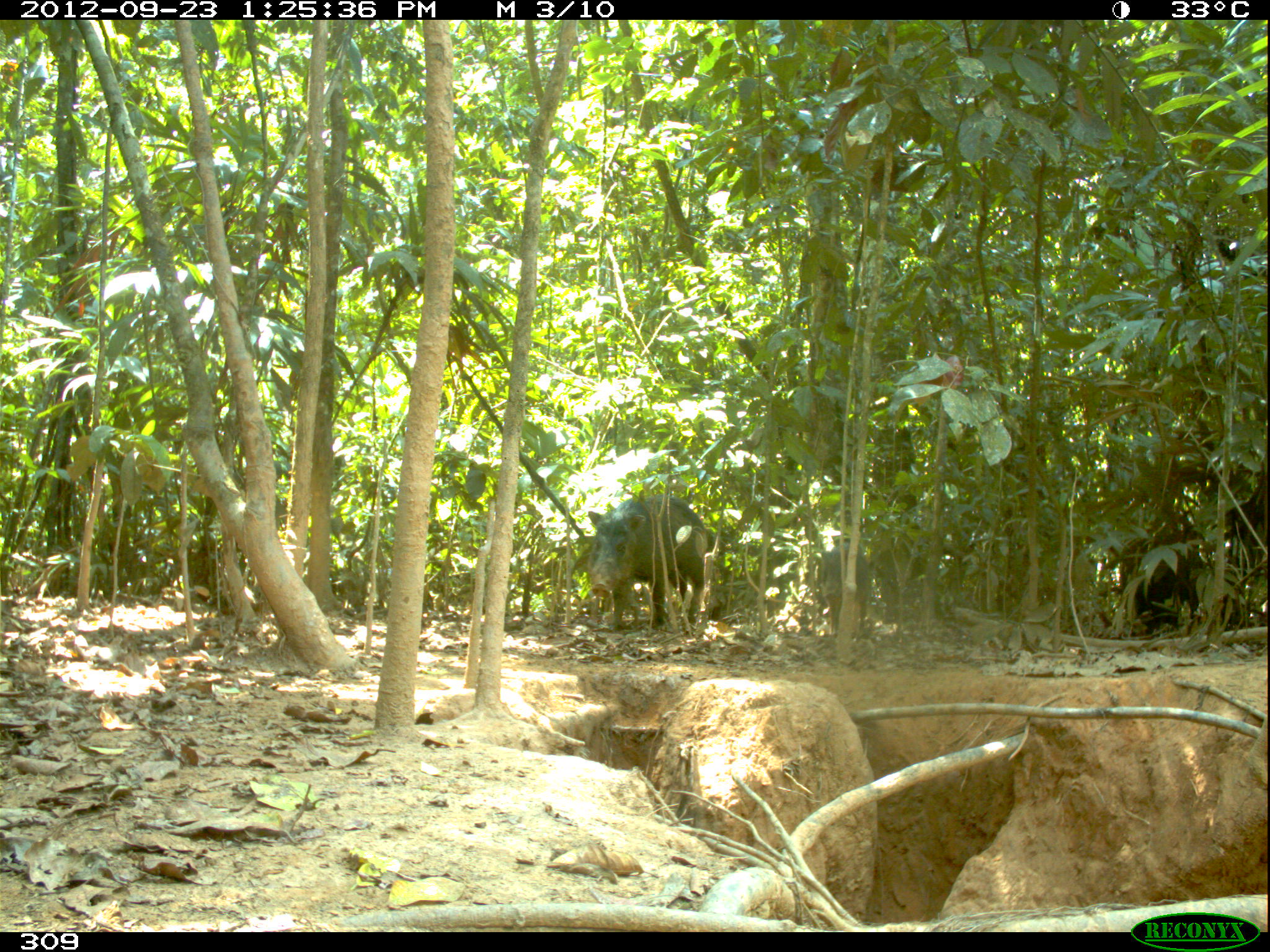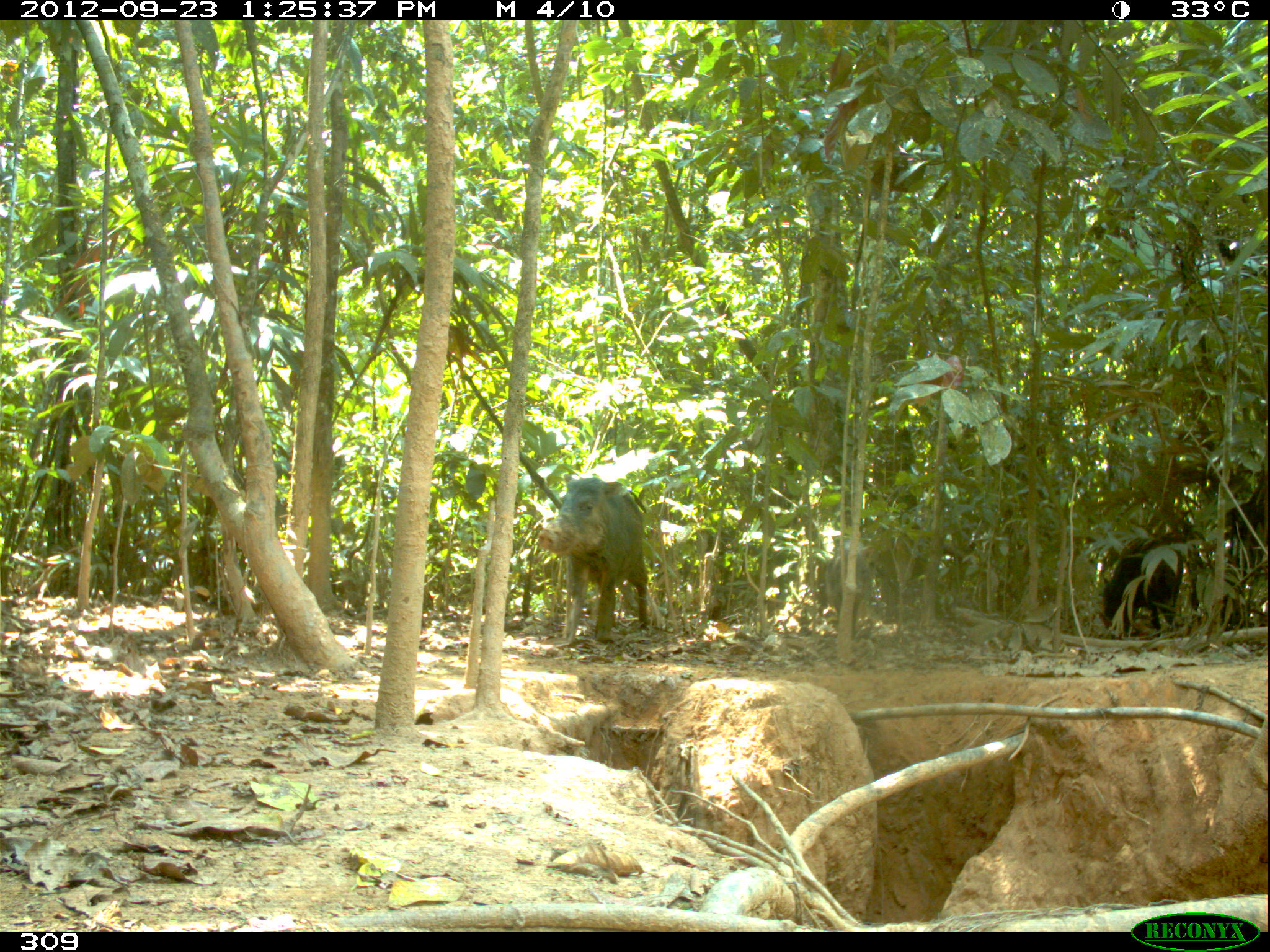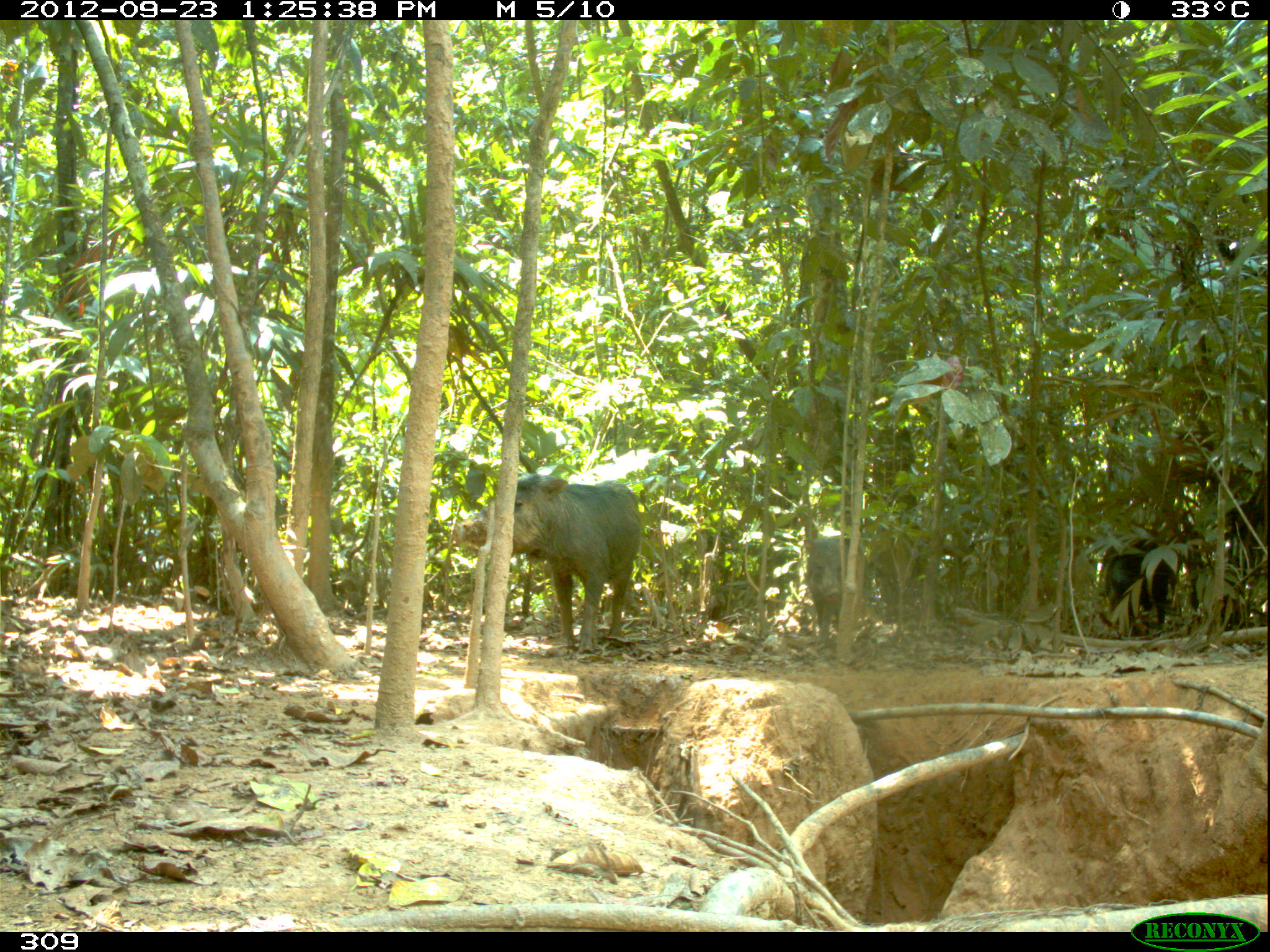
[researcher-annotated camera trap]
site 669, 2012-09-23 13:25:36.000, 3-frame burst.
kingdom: Animalia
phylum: Chordata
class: Mammalia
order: Artiodactyla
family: Tayassuidae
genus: Tayassu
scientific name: Tayassu pecari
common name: white-lipped peccary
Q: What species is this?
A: Tayassu pecari (white-lipped peccary).